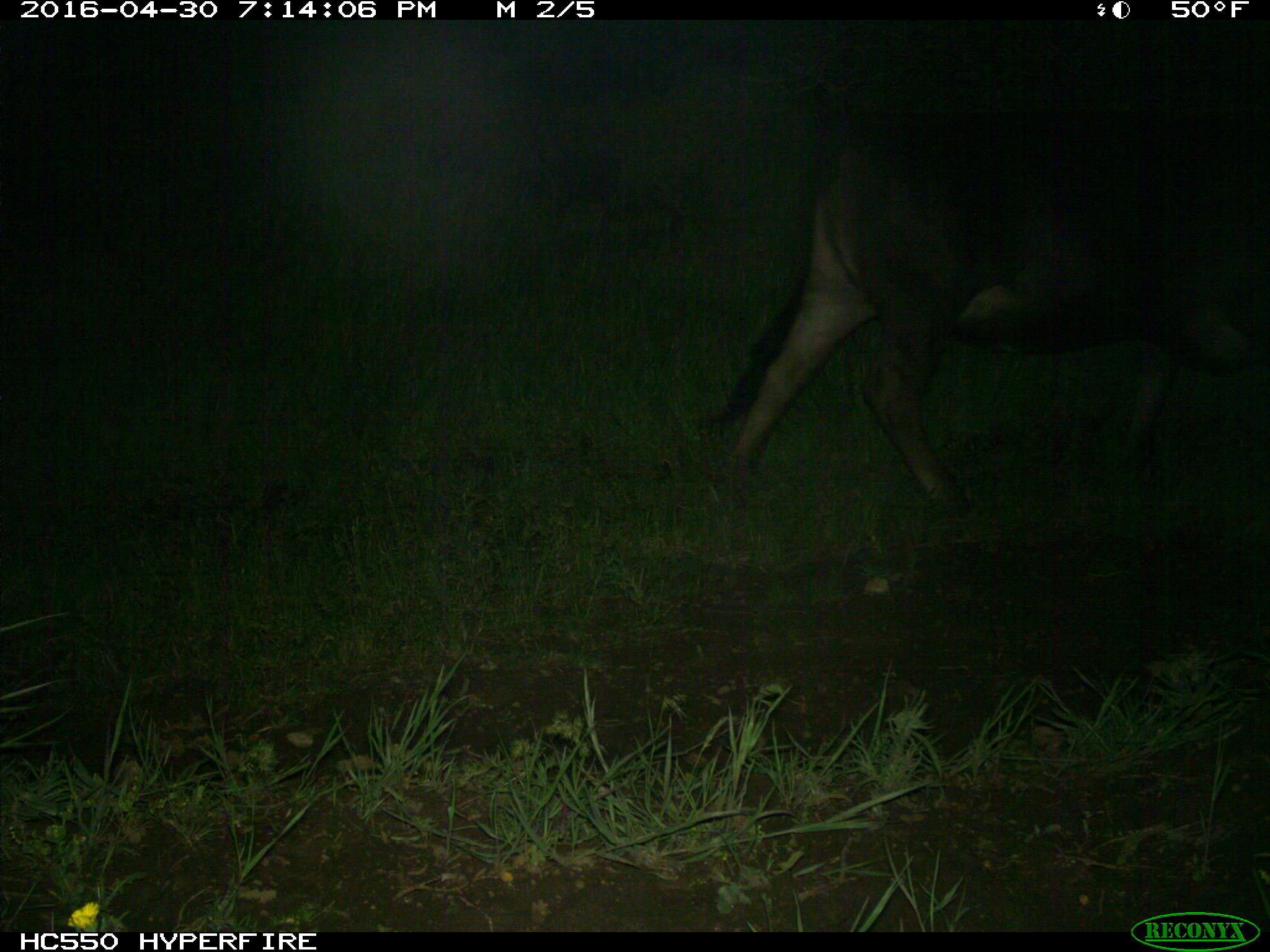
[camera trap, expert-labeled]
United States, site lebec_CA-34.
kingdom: Animalia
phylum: Chordata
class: Mammalia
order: Artiodactyla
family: Bovidae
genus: Bos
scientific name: Bos taurus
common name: domestic cow